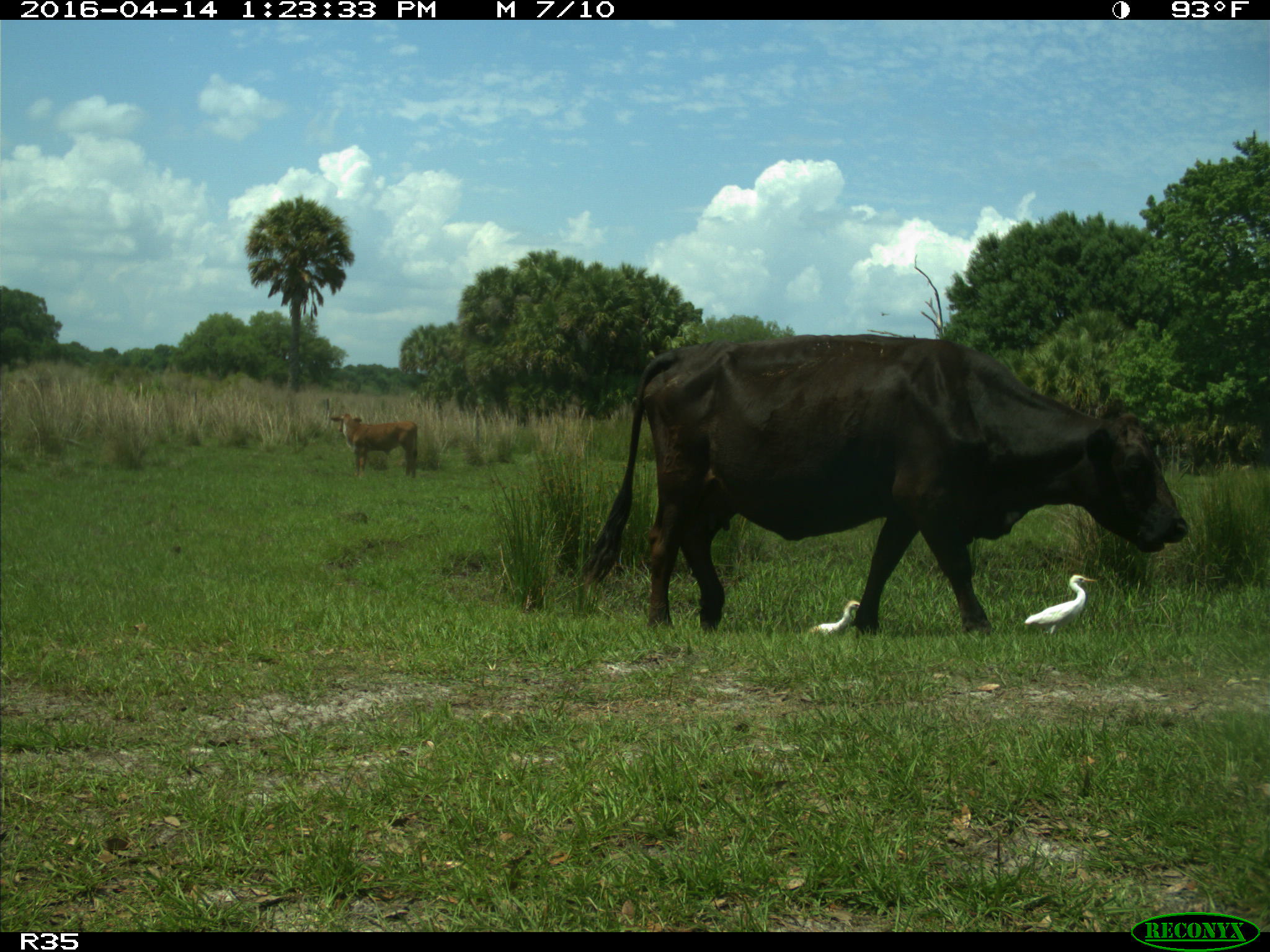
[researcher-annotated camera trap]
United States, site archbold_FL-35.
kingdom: Animalia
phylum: Chordata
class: Mammalia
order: Artiodactyla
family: Bovidae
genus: Bos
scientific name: Bos taurus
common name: domestic cow